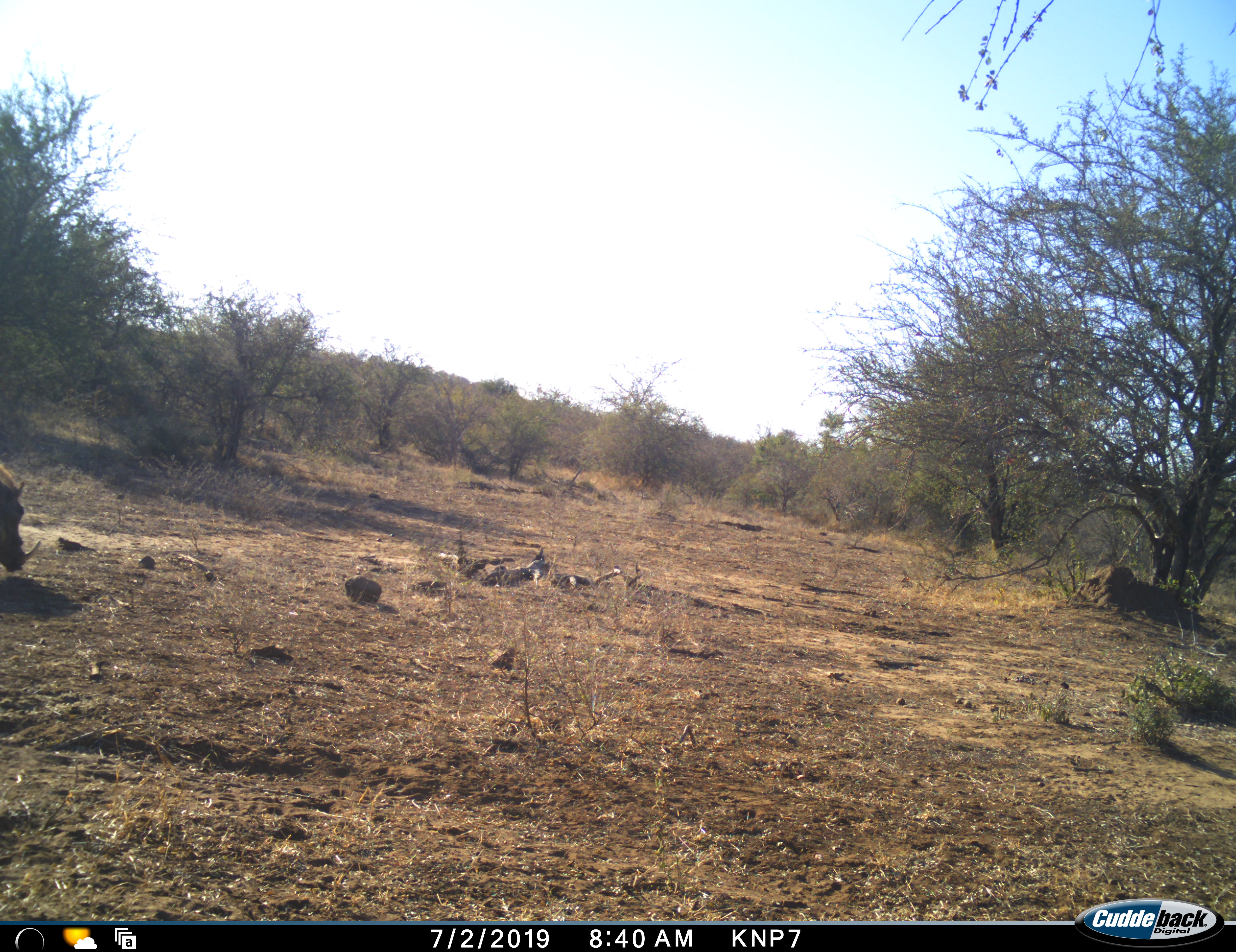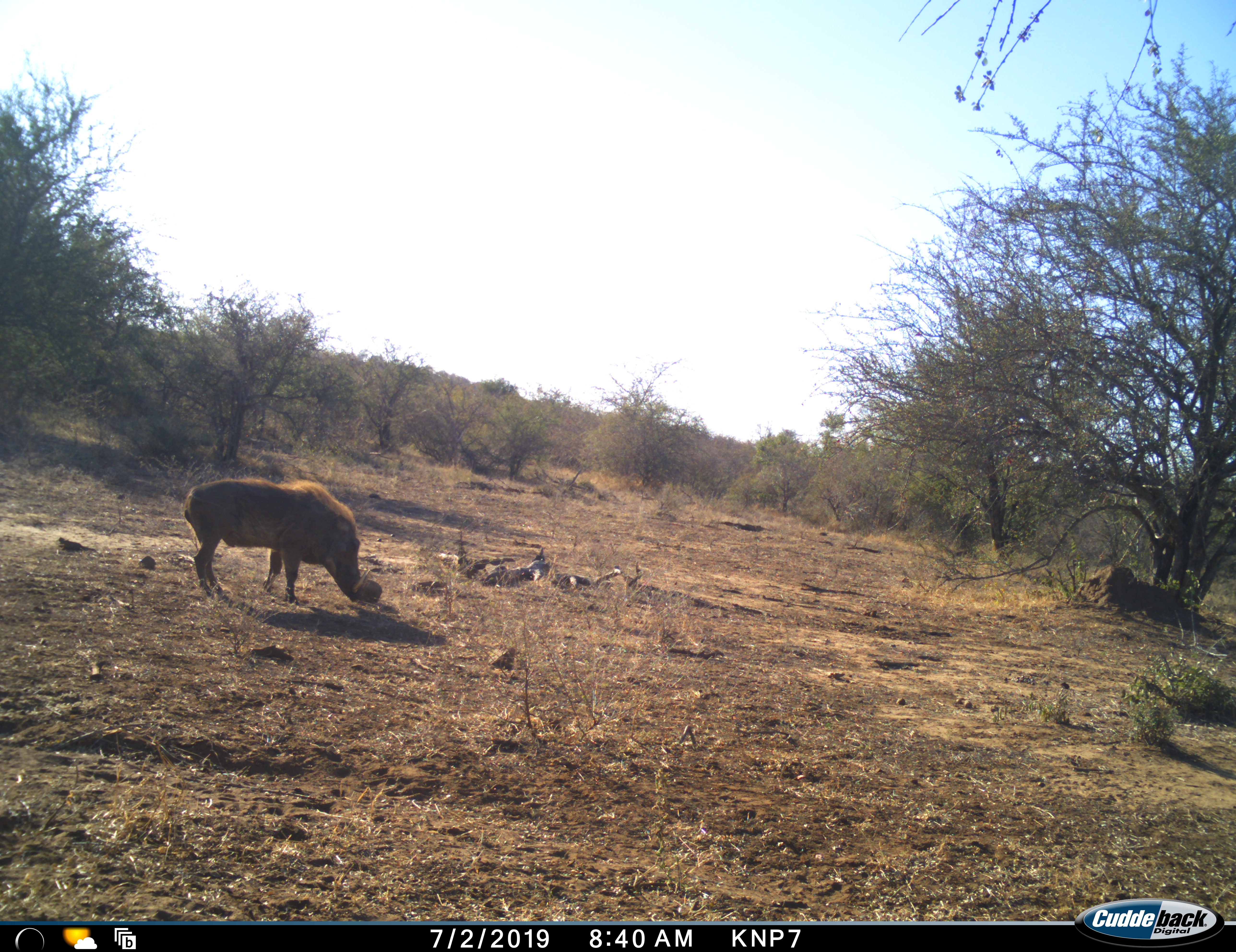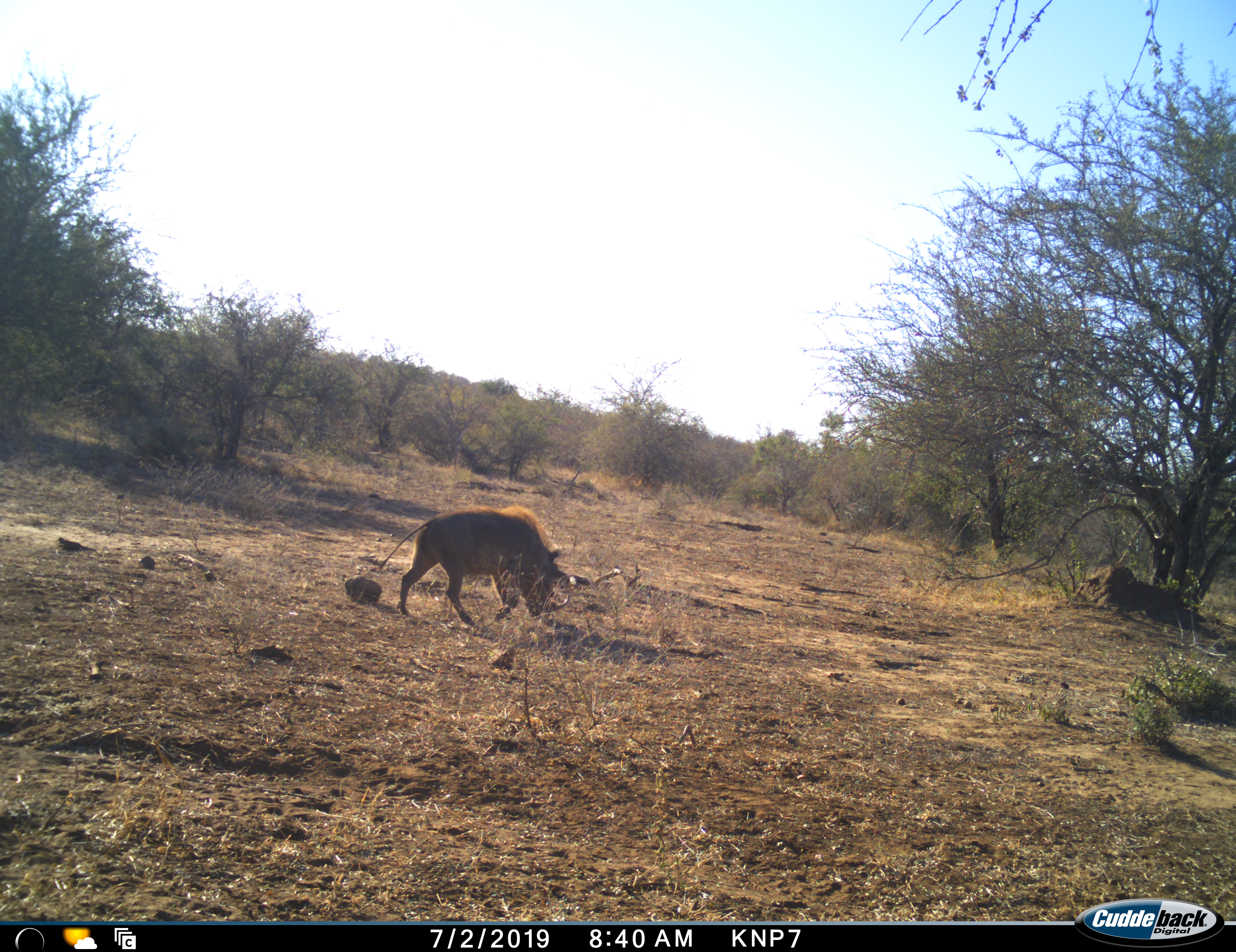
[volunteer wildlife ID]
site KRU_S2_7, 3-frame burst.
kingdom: Animalia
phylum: Chordata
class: Mammalia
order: Artiodactyla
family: Suidae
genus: Phacochoerus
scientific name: Phacochoerus africanus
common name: warthog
Warthog (Phacochoerus africanus), count 1. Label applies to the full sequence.